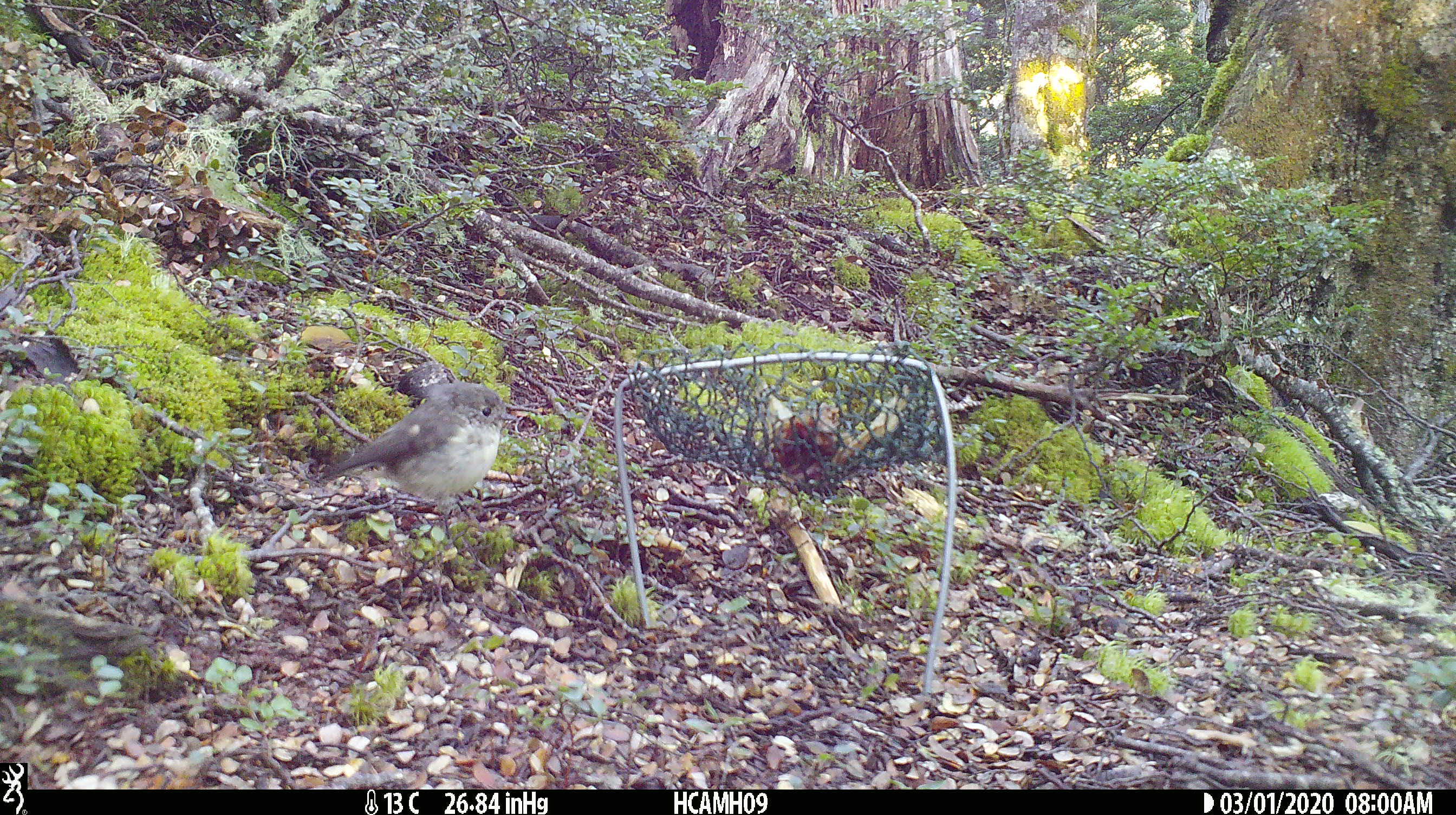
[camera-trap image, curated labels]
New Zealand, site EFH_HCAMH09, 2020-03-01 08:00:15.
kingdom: Animalia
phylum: Chordata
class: Aves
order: Passeriformes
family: Petroicidae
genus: Petroica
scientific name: Petroica macrocephala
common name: tomtit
Tomtit (Petroica macrocephala).